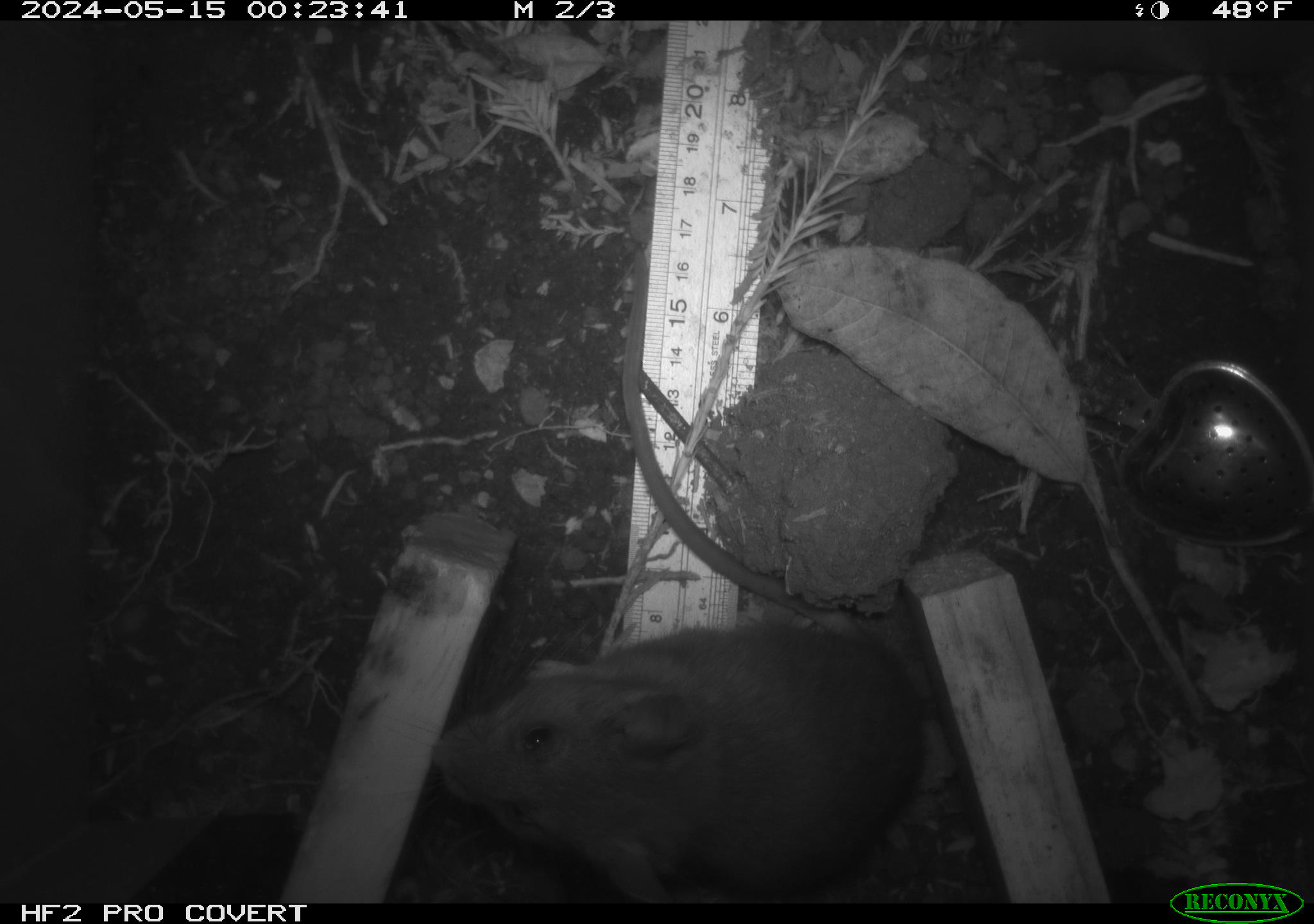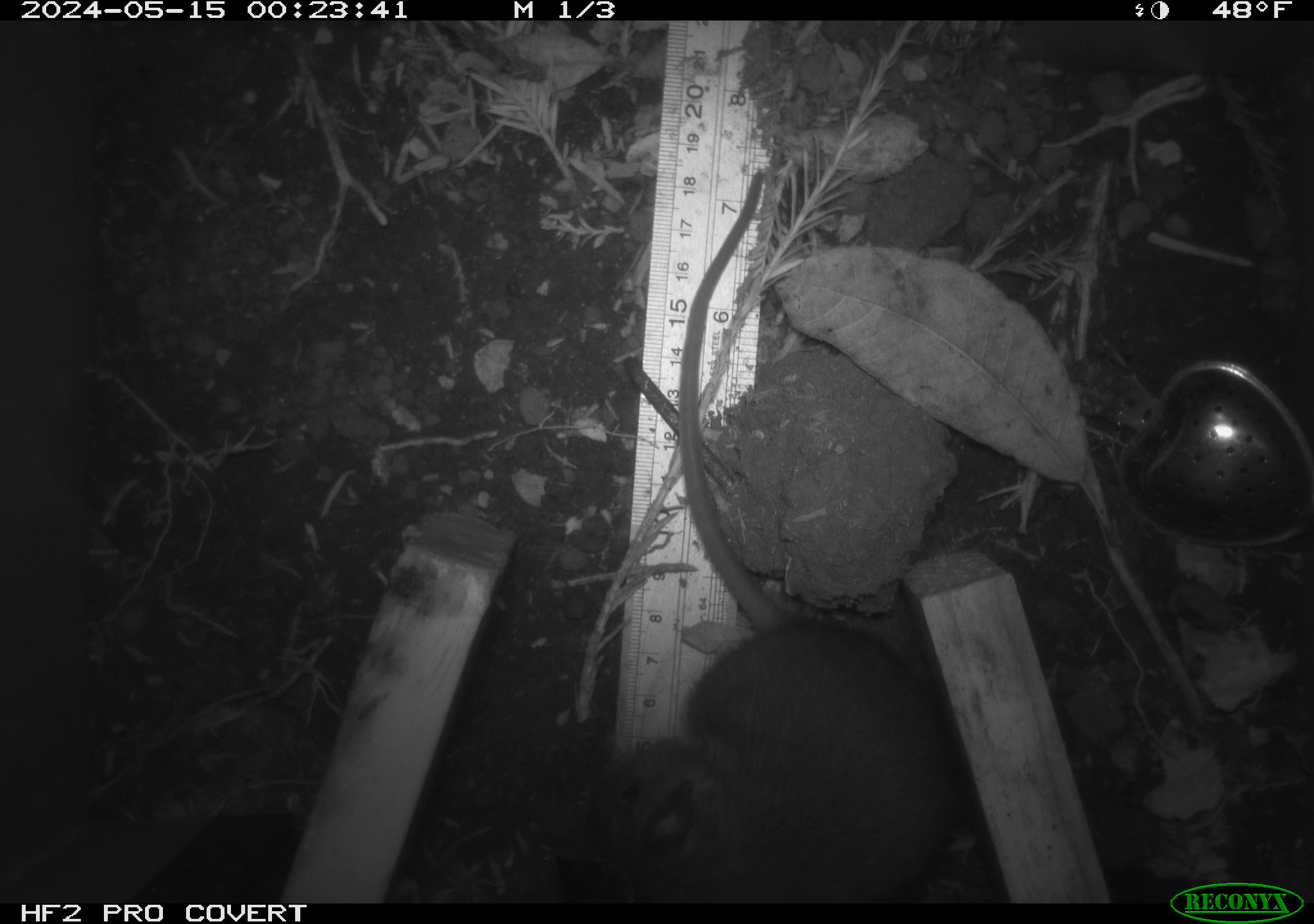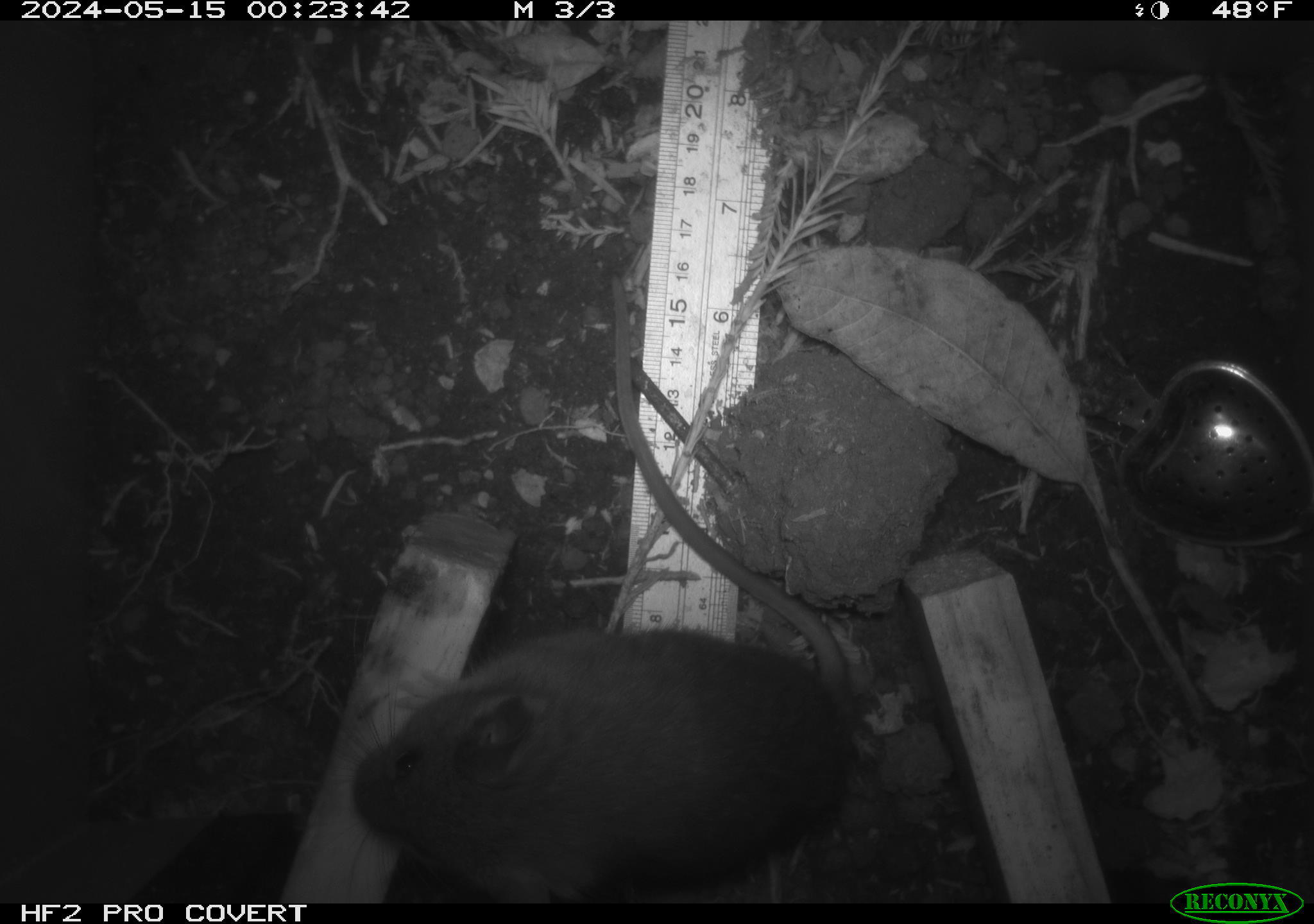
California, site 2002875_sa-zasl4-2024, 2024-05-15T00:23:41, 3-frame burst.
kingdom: Animalia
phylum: Chordata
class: Mammalia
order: Rodentia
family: Cricetidae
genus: Neotoma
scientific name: Neotoma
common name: pack rat or woodrat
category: neotoma species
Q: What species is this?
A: Neotoma species (pack rat or woodrat) (Neotoma).